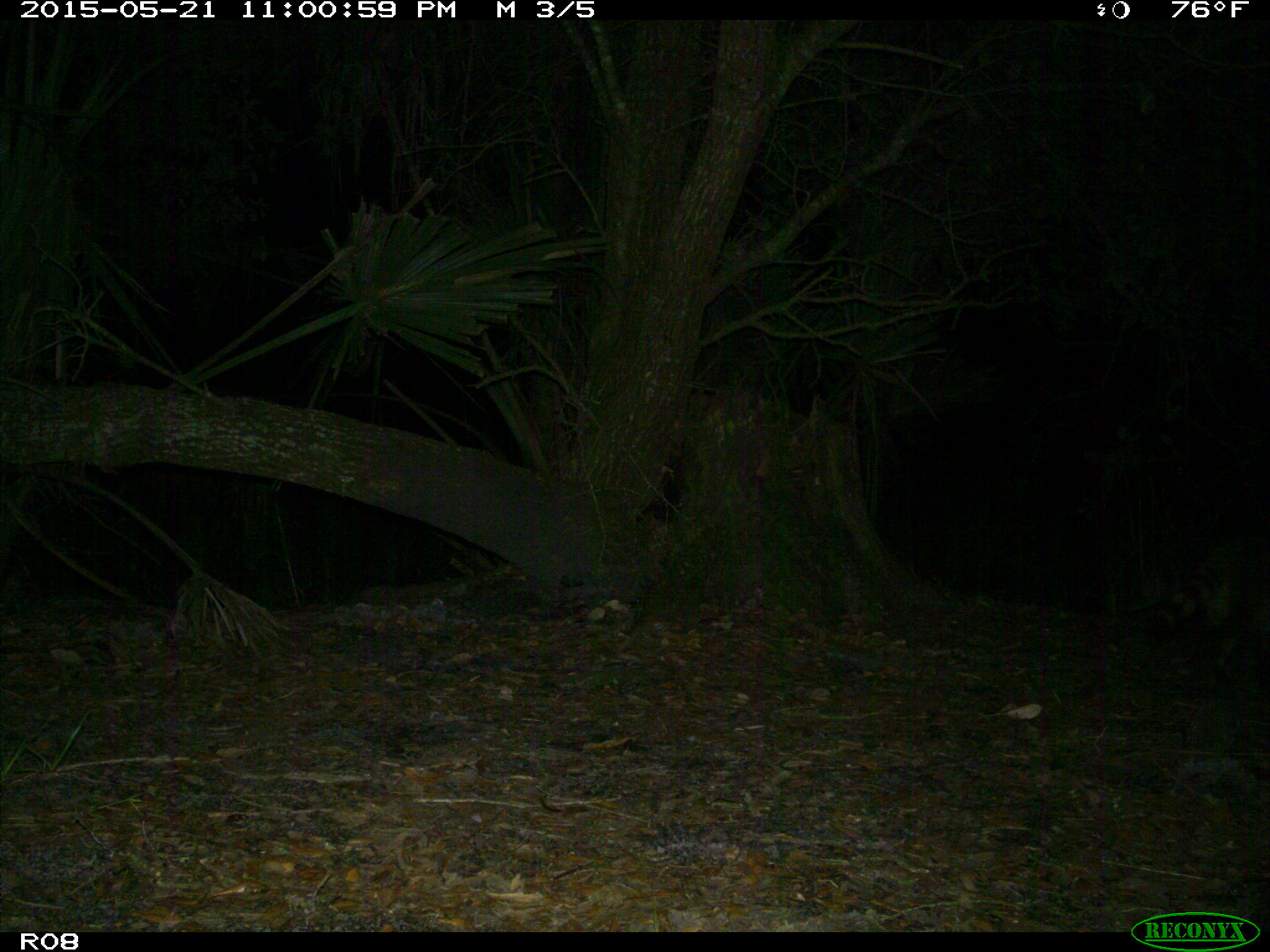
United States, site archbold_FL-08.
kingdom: Animalia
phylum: Chordata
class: Mammalia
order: Carnivora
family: Procyonidae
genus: Procyon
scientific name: Procyon lotor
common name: common raccoon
Procyon lotor (common raccoon).